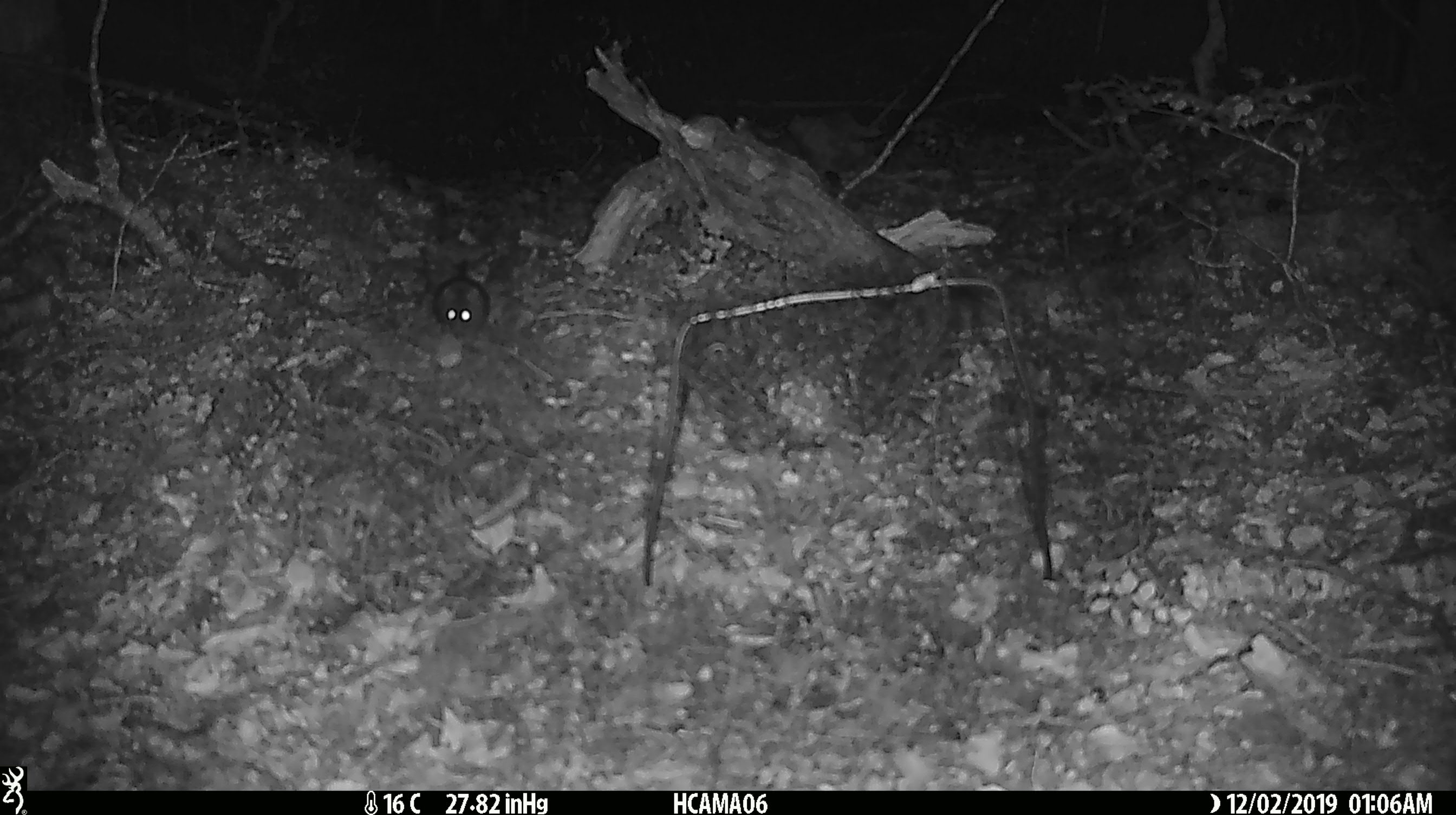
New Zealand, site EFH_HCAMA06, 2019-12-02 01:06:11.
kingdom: Animalia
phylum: Chordata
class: Mammalia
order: Rodentia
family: Muridae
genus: Mus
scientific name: Mus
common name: mouse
Mouse (Mus).